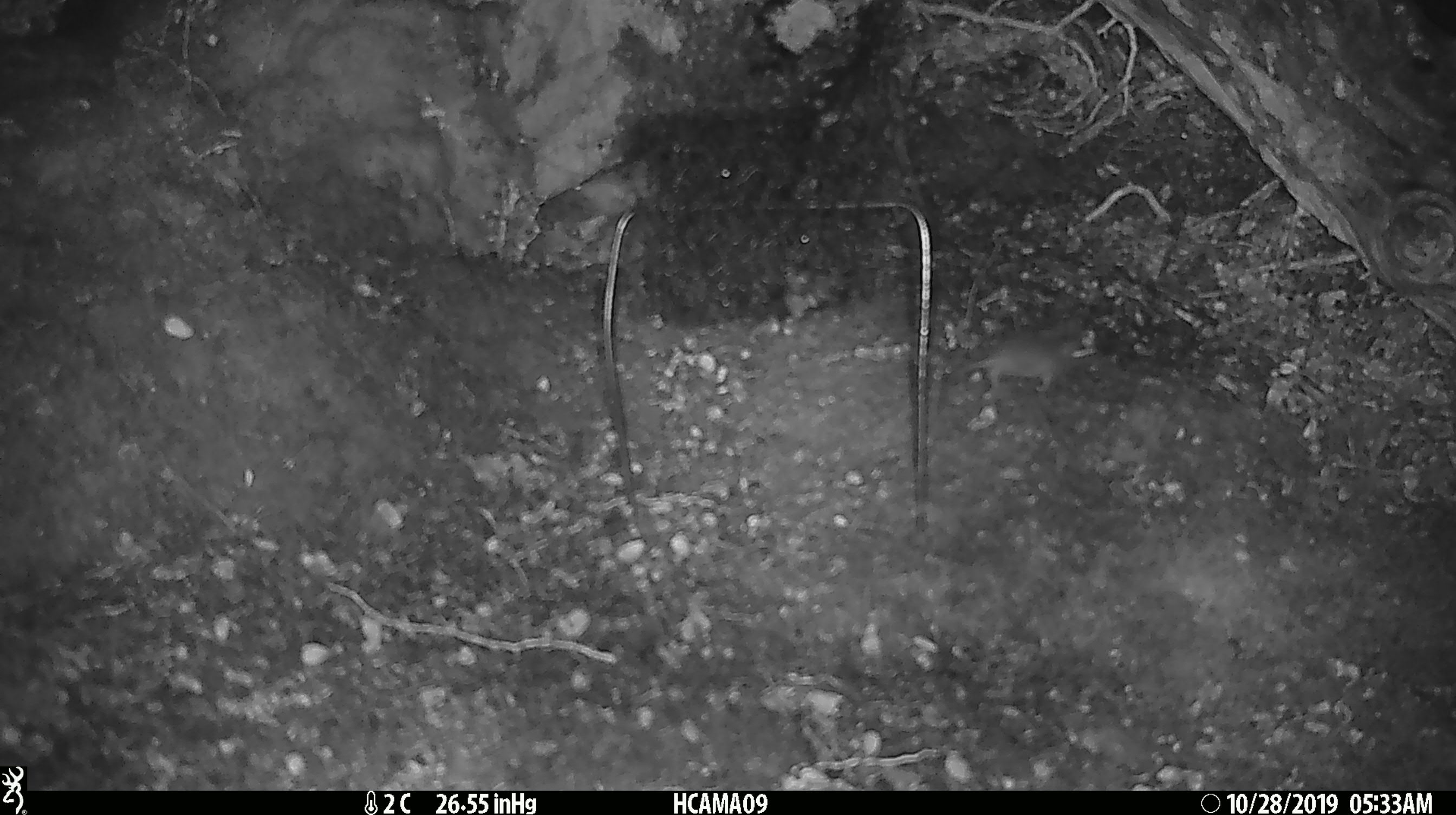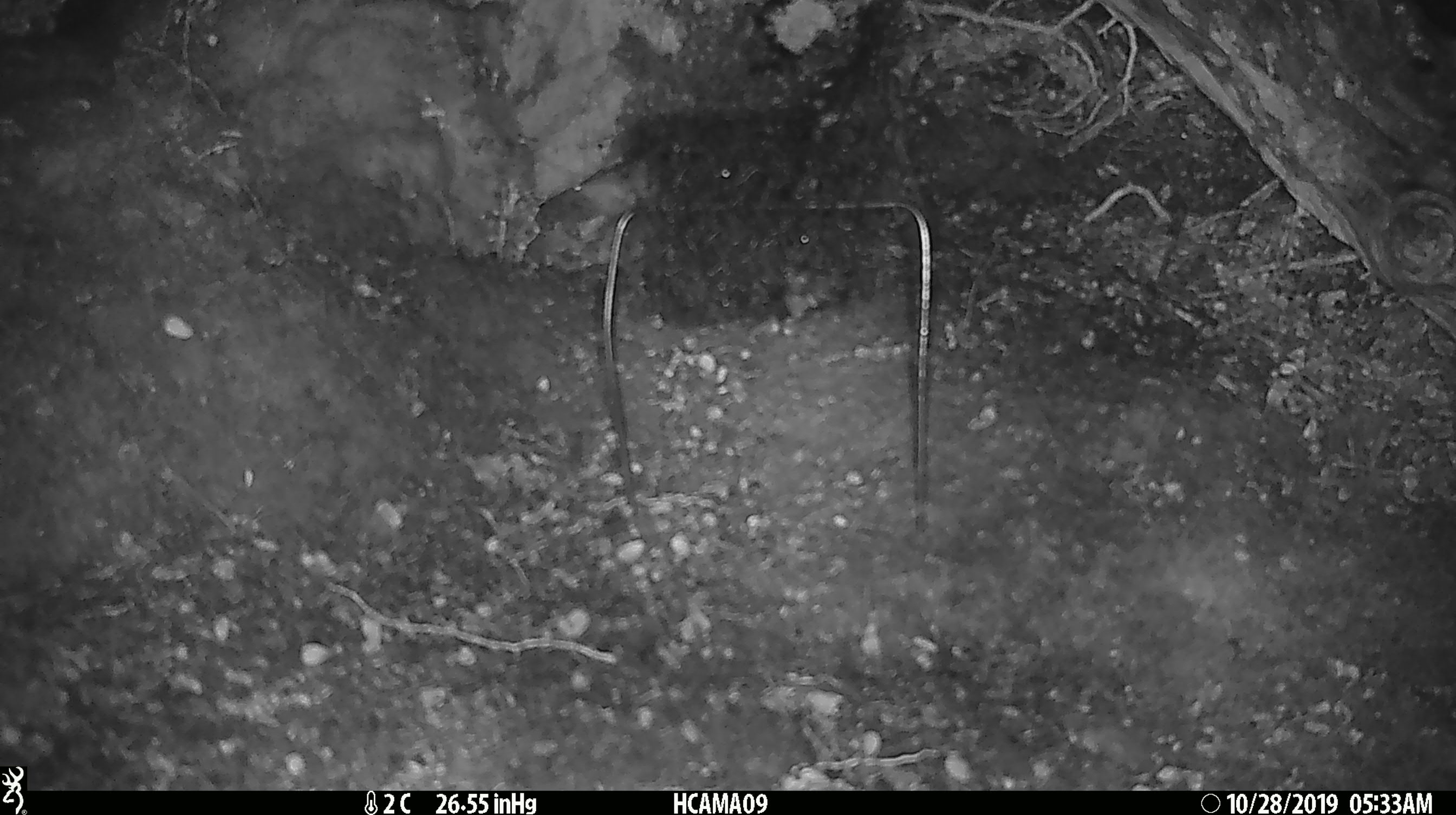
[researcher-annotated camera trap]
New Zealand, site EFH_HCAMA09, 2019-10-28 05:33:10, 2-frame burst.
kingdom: Animalia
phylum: Chordata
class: Mammalia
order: Rodentia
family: Muridae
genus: Mus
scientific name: Mus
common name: mouse